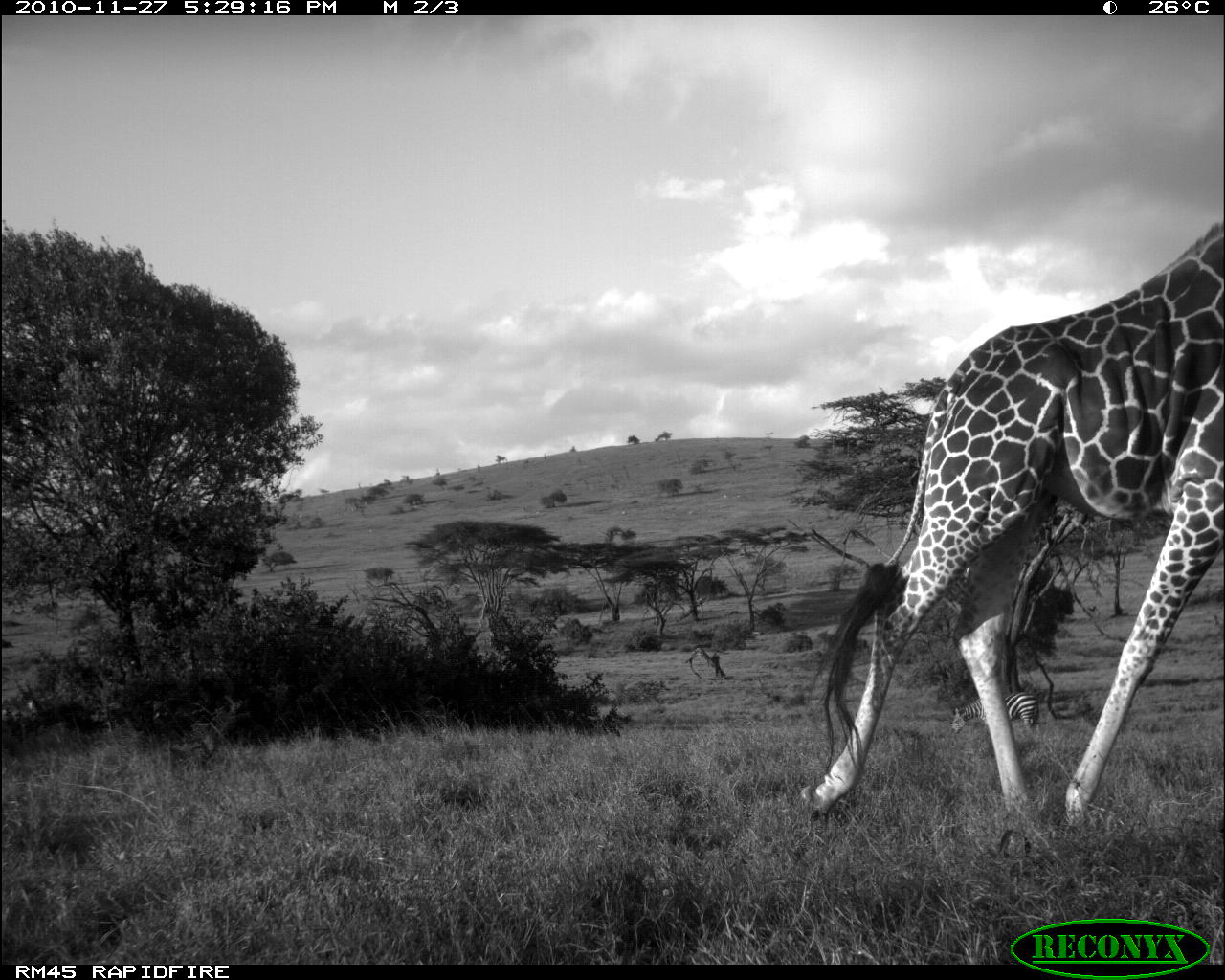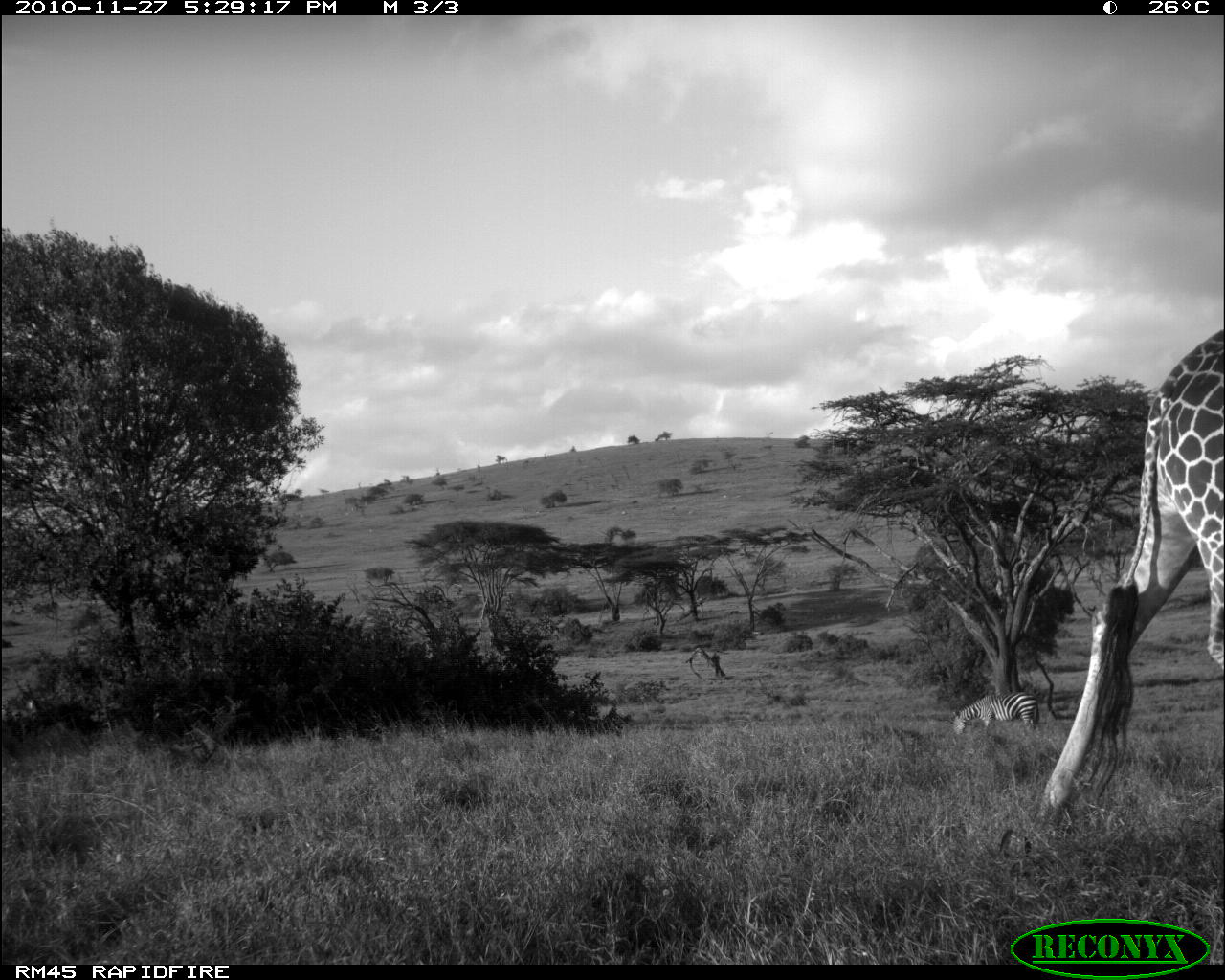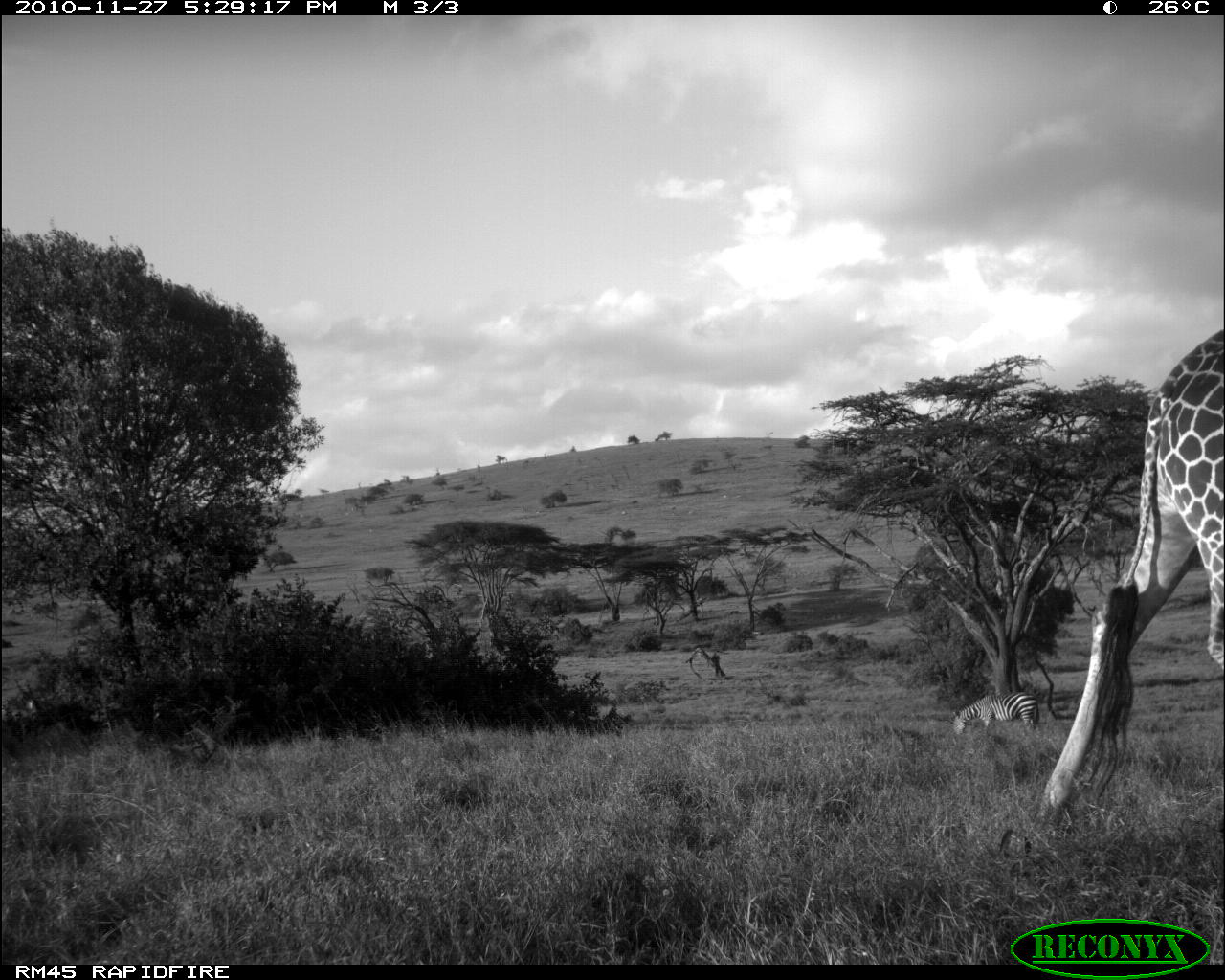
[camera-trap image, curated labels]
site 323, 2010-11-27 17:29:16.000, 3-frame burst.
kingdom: Animalia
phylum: Chordata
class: Mammalia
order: Perissodactyla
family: Equidae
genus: Equus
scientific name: Equus quagga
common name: plains zebra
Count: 1.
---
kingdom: Animalia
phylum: Chordata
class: Mammalia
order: Artiodactyla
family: Giraffidae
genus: Giraffa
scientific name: Giraffa camelopardalis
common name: giraffe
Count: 1.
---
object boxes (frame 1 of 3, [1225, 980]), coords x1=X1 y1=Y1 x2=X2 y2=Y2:
equus quagga: x1=797 y1=211 x2=1225 y2=825; x1=948 y1=689 x2=1040 y2=736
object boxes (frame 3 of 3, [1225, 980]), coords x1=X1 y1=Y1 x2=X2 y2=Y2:
equus quagga: x1=1031 y1=324 x2=1222 y2=809; x1=949 y1=689 x2=1040 y2=736